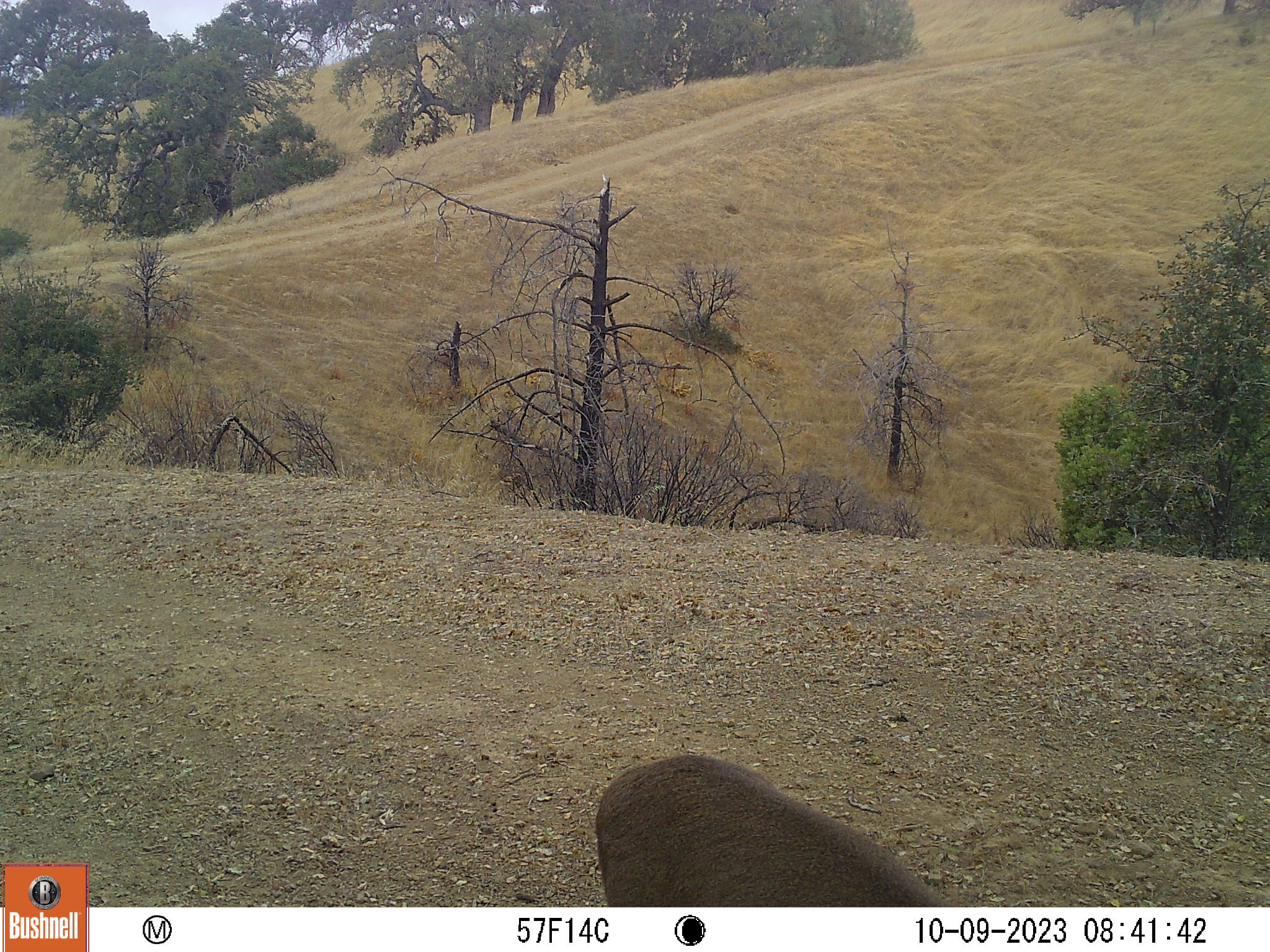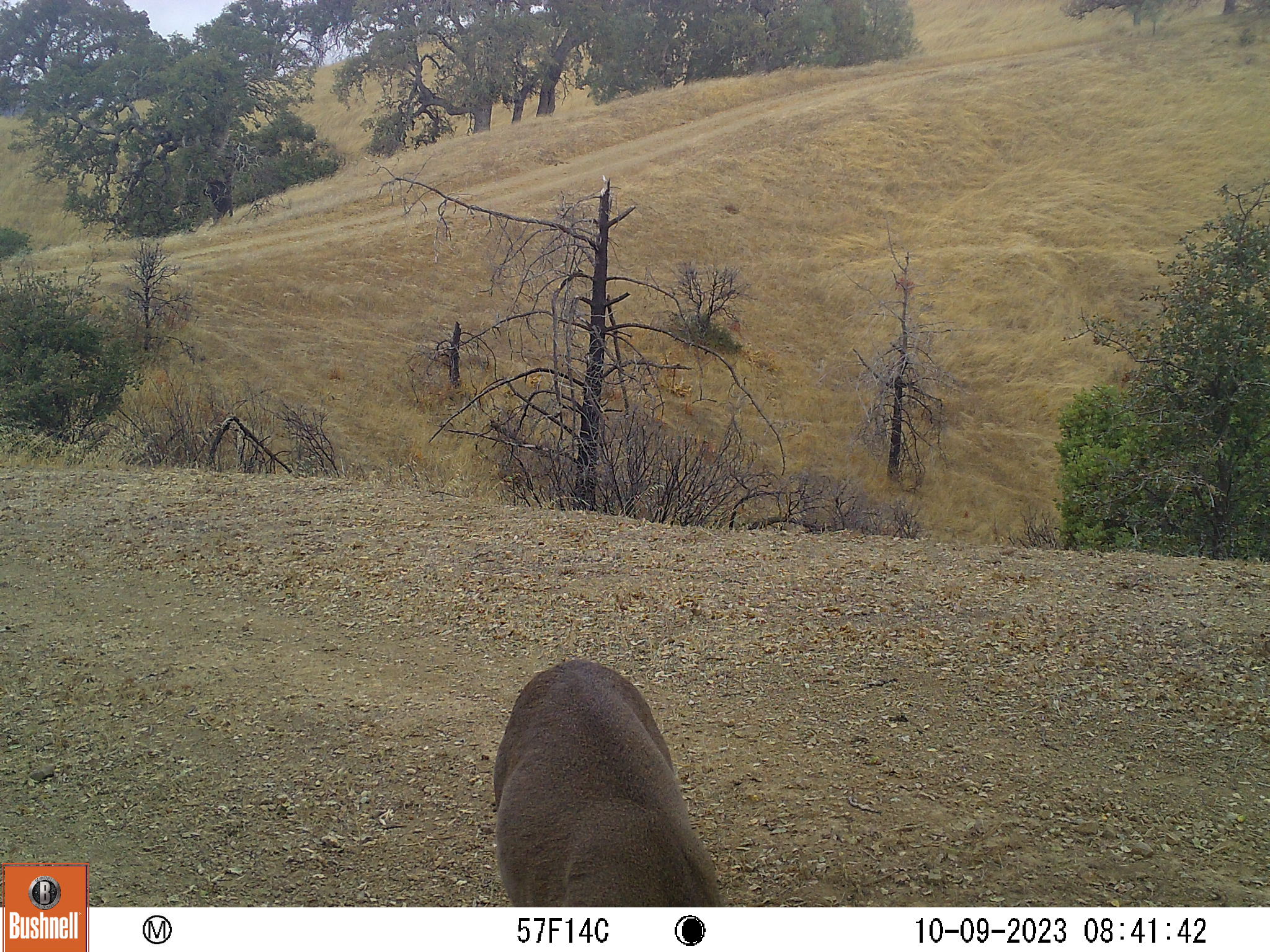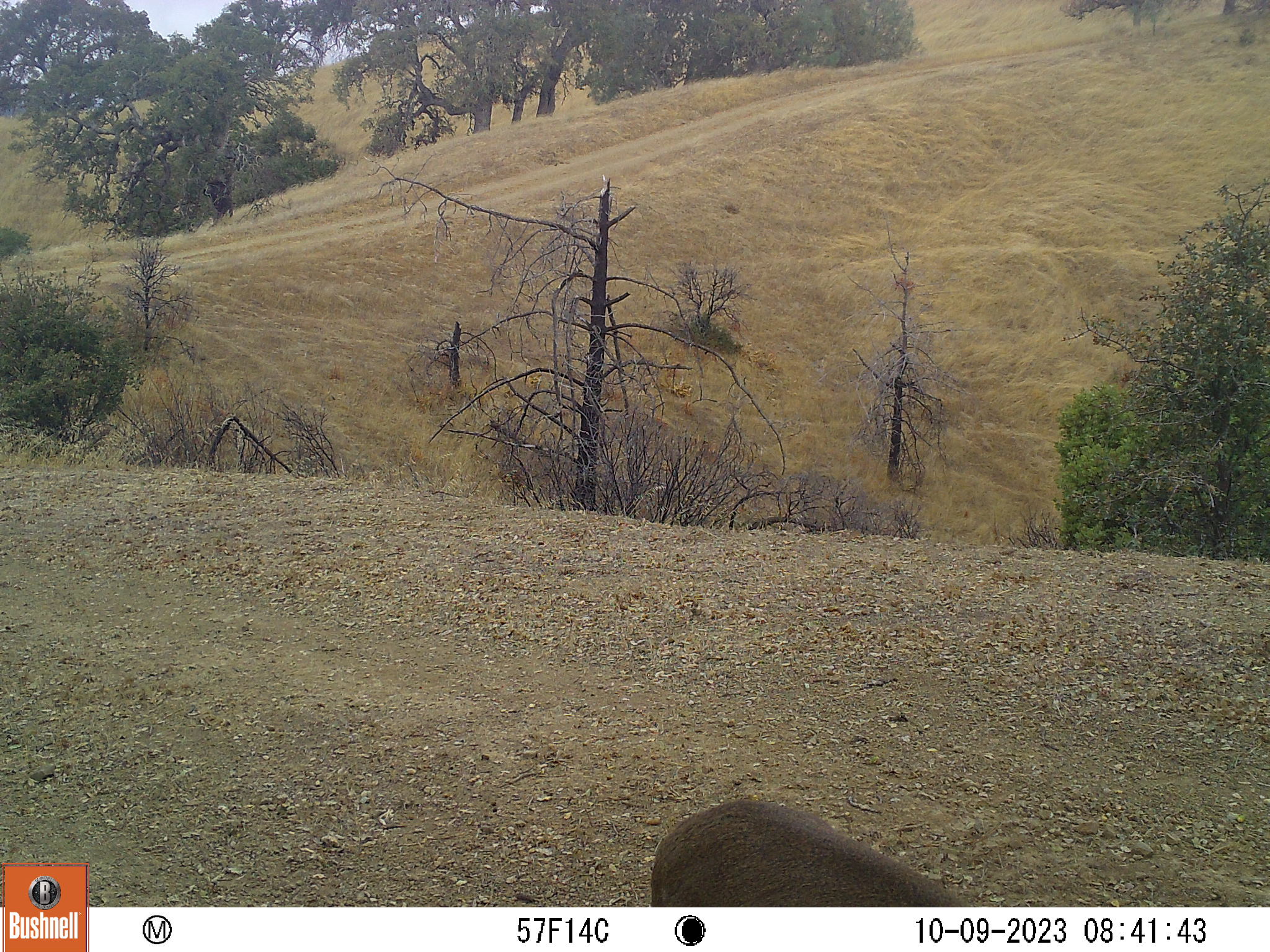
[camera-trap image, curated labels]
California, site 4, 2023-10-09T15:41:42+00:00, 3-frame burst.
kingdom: Animalia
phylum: Chordata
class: Mammalia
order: Artiodactyla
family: Cervidae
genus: Odocoileus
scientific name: Odocoileus hemionus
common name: mule deer